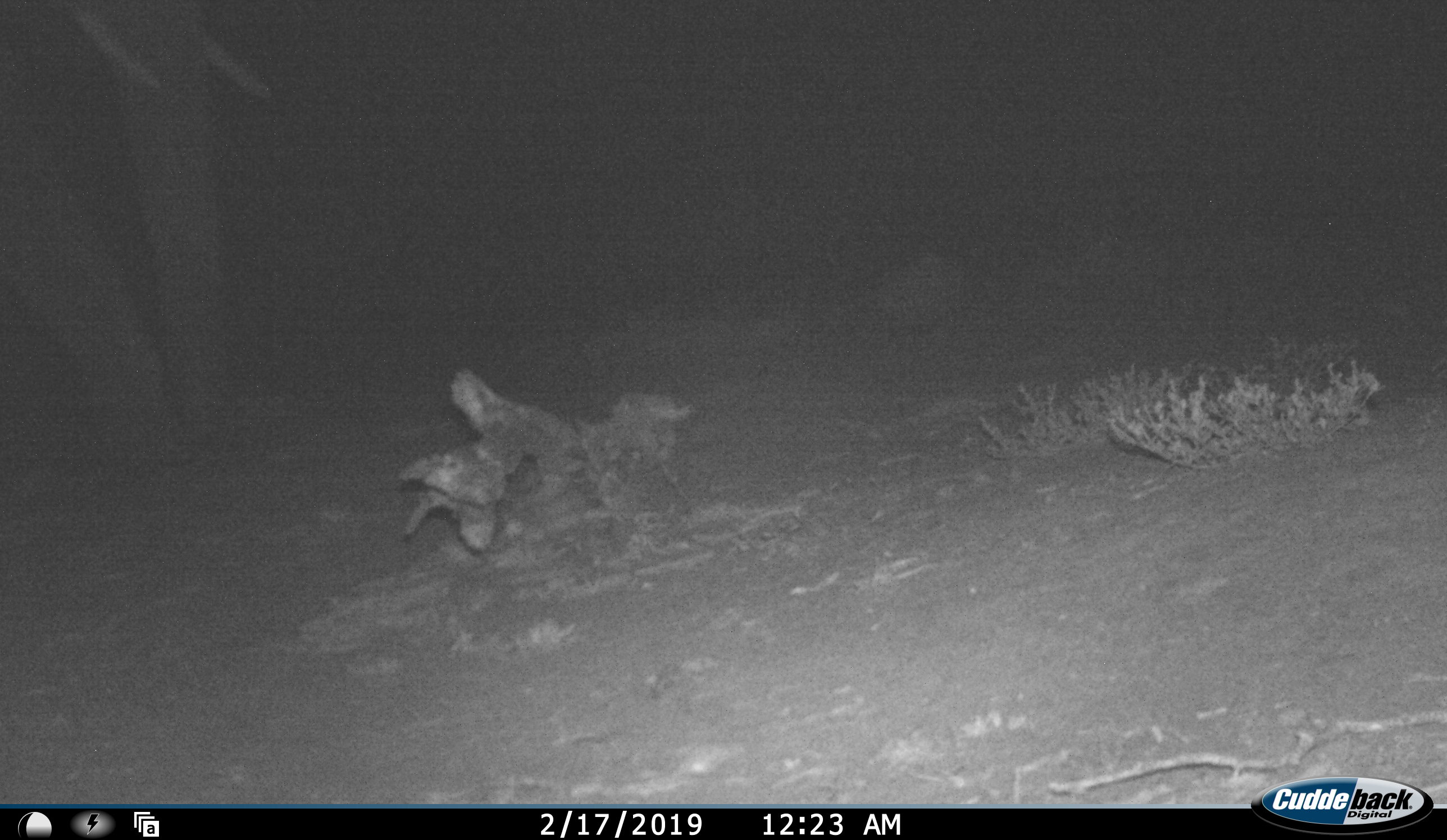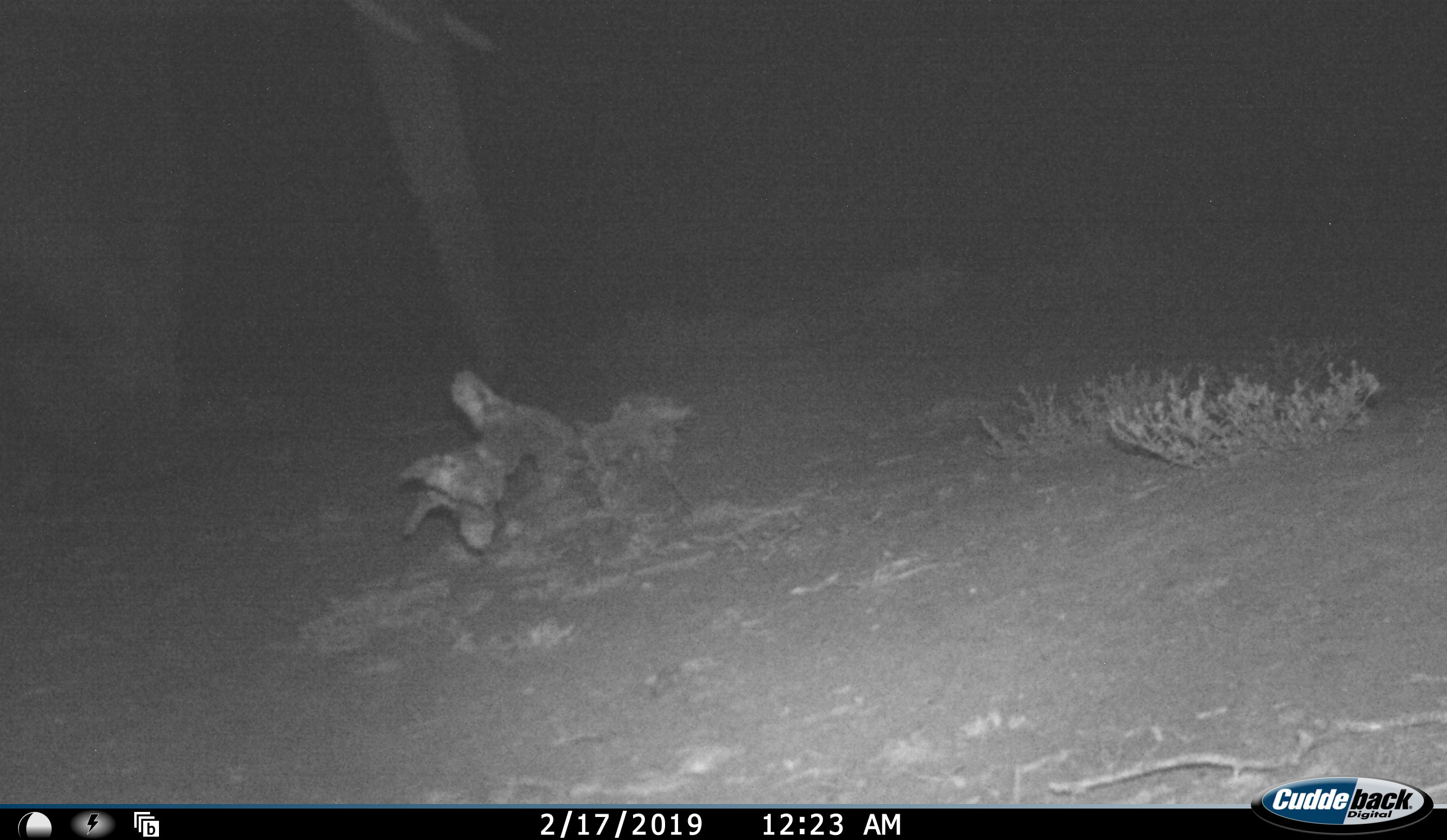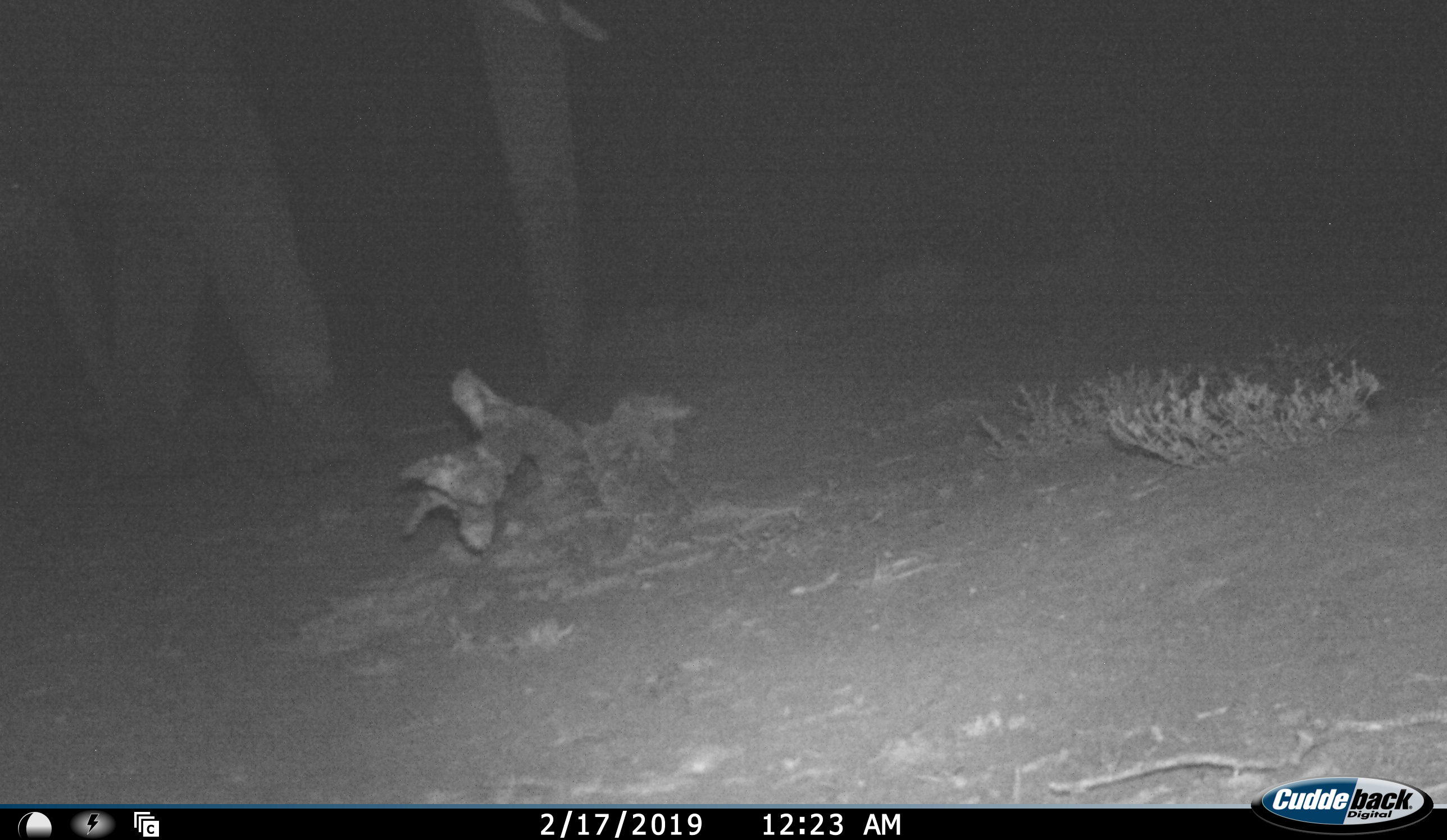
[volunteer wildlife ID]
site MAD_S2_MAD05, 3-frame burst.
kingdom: Animalia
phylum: Chordata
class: Mammalia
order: Proboscidea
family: Elephantidae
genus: Loxodonta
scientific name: Loxodonta africana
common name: african bush elephant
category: elephant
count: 1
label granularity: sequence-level